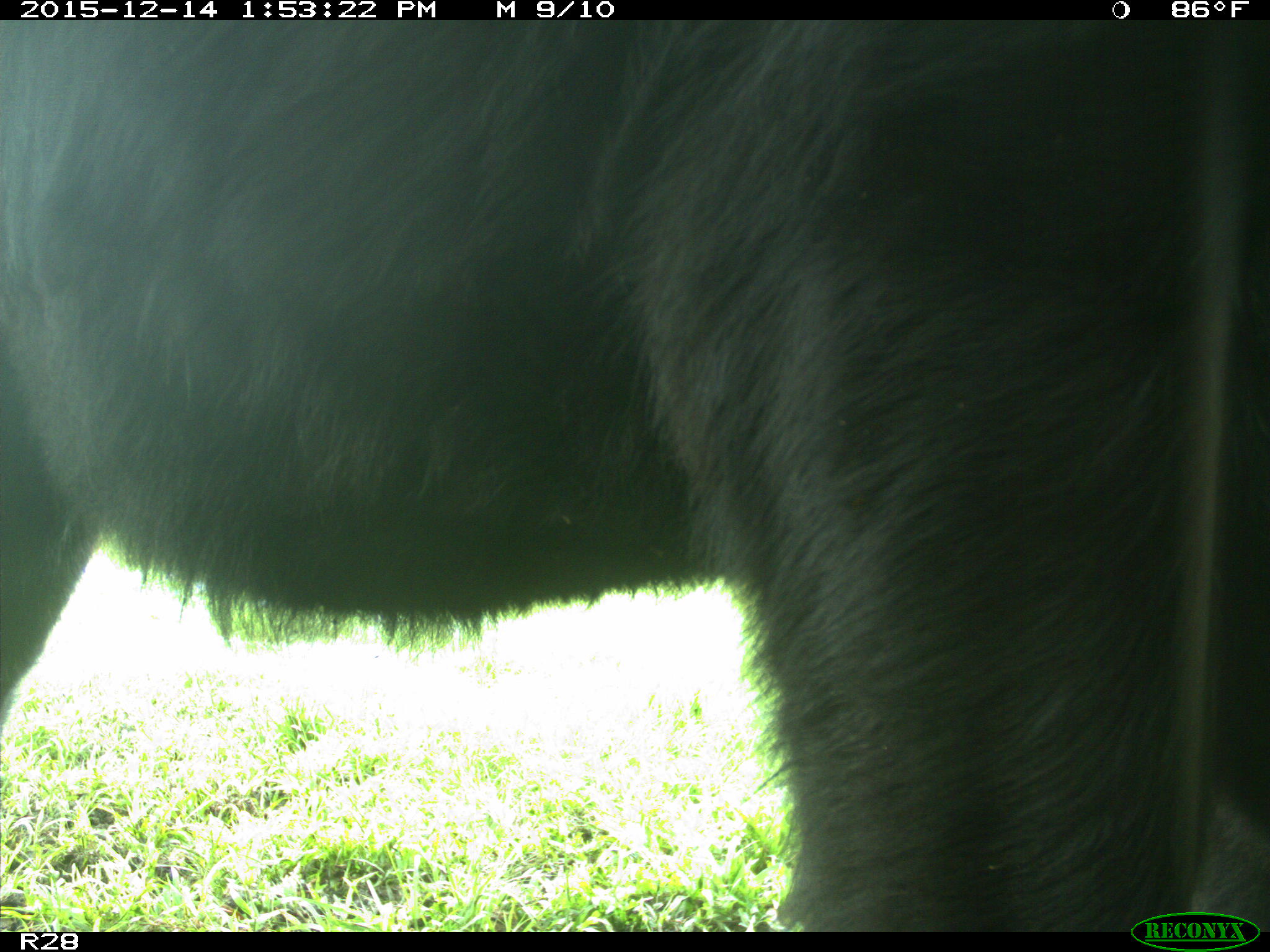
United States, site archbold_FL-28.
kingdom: Animalia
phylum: Chordata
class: Mammalia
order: Artiodactyla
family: Bovidae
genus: Bos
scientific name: Bos taurus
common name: domestic cow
Bos taurus (domestic cow).